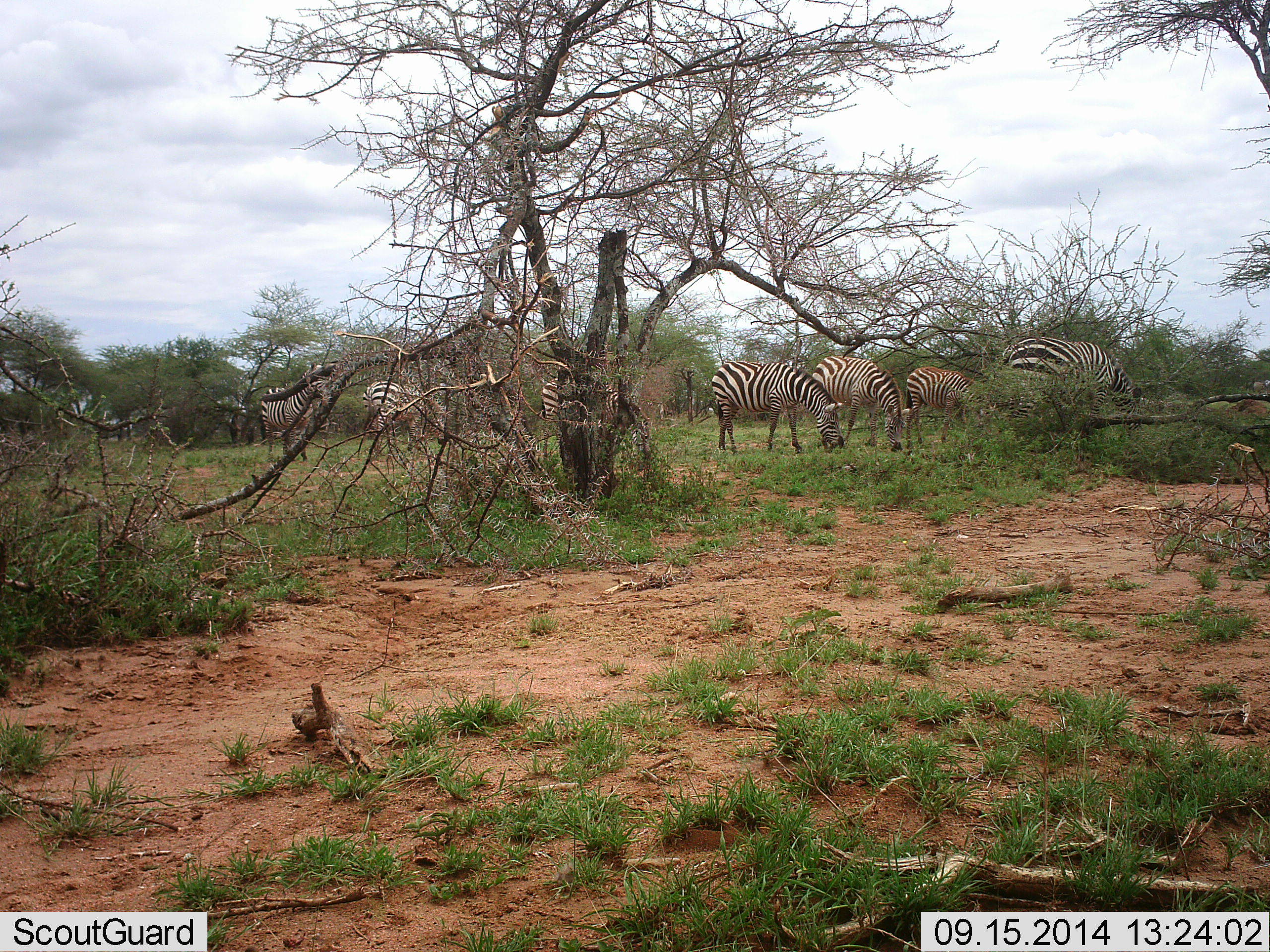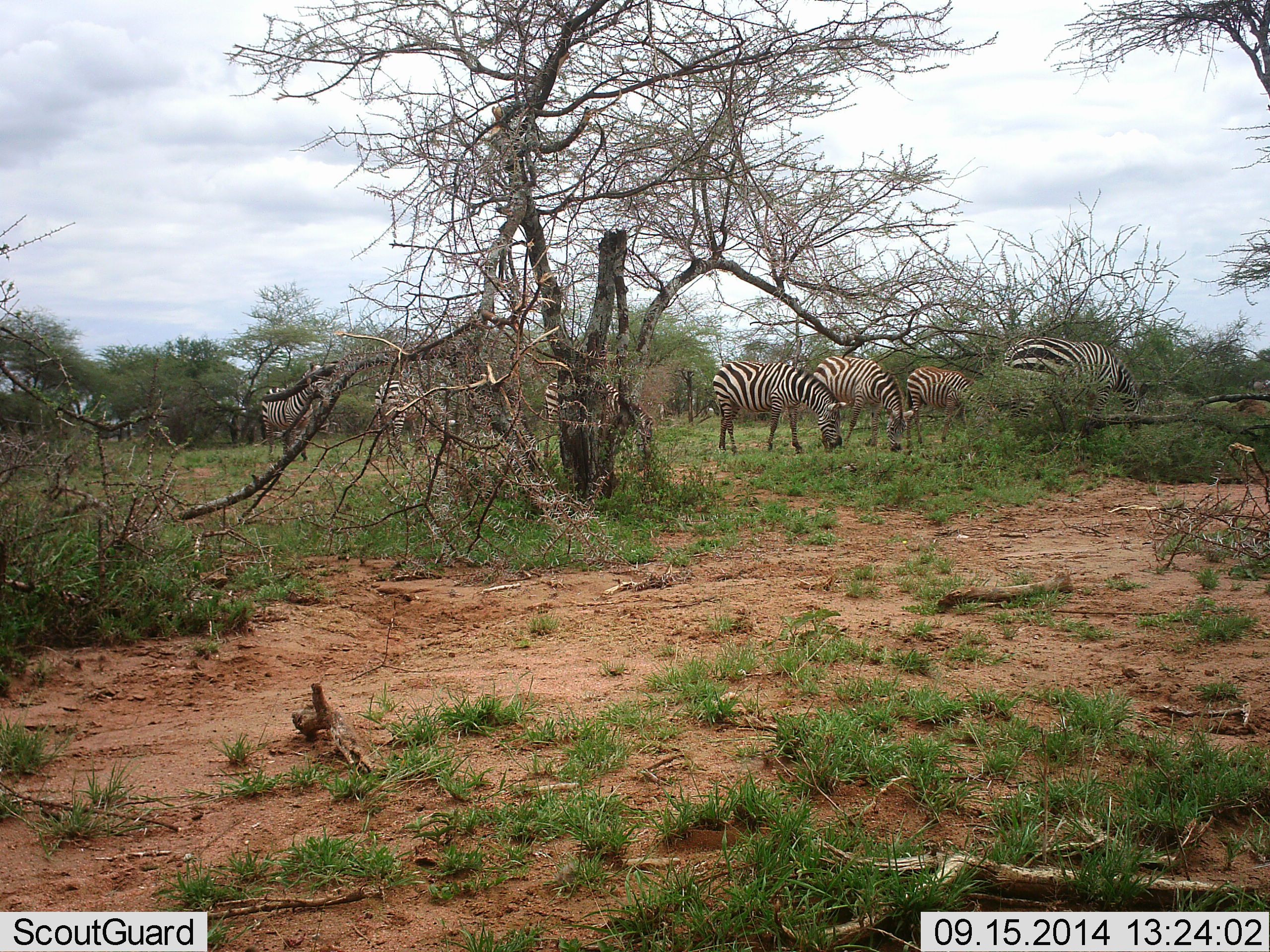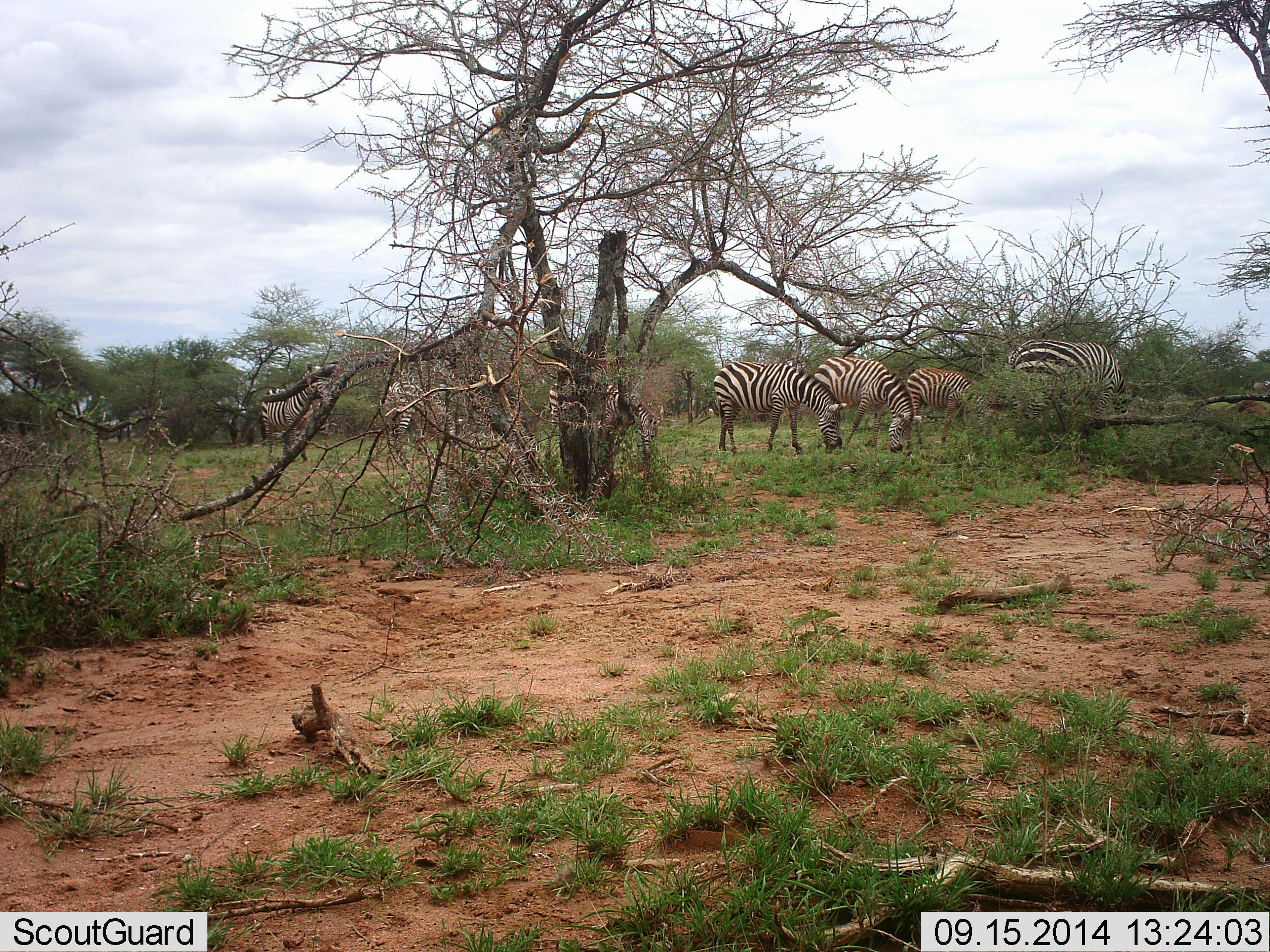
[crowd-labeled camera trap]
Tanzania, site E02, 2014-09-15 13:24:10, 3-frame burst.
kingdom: Animalia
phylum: Chordata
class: Mammalia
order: Perissodactyla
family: Equidae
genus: Equus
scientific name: Equus quagga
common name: plains zebra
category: zebra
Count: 7.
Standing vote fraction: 90%.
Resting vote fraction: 0%.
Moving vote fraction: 30%.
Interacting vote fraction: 10%.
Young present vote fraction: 10%.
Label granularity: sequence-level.